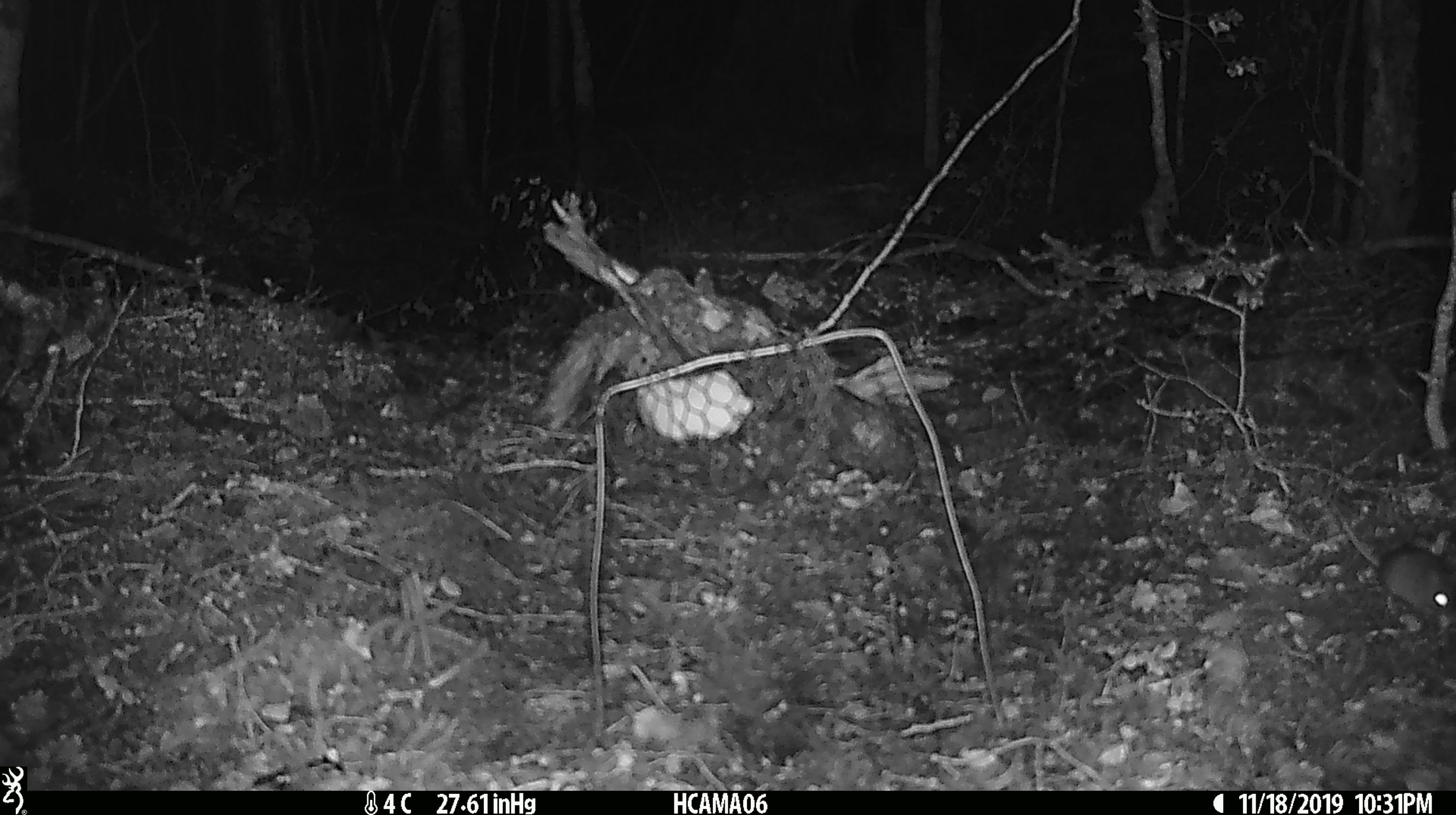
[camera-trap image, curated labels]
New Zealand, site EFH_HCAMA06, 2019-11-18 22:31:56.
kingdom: Animalia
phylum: Chordata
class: Mammalia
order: Rodentia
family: Muridae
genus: Mus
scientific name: Mus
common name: mouse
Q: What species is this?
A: Mouse (Mus).